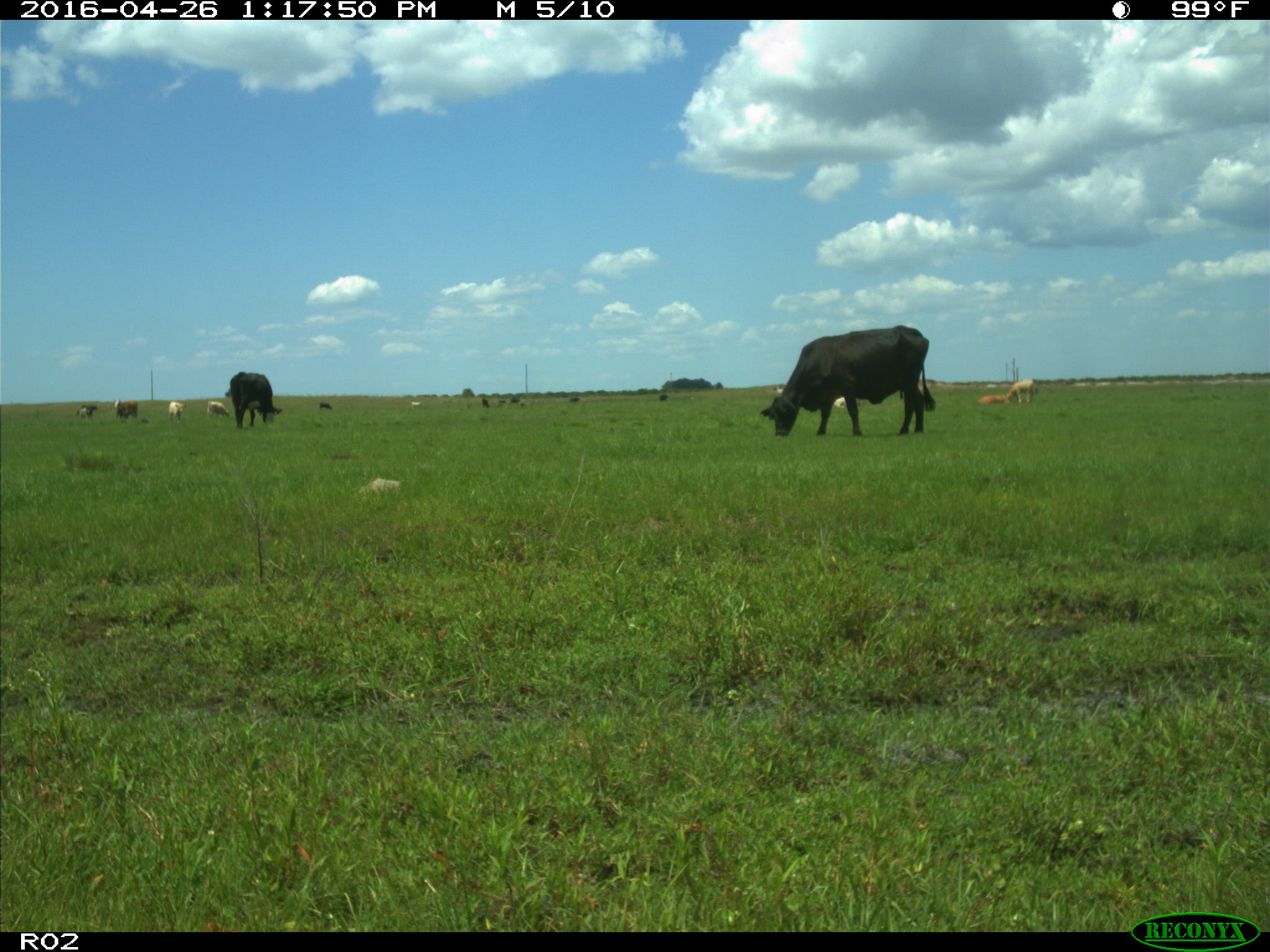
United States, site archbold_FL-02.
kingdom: Animalia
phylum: Chordata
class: Mammalia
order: Artiodactyla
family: Bovidae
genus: Bos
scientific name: Bos taurus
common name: domestic cow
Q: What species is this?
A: Bos taurus (domestic cow).